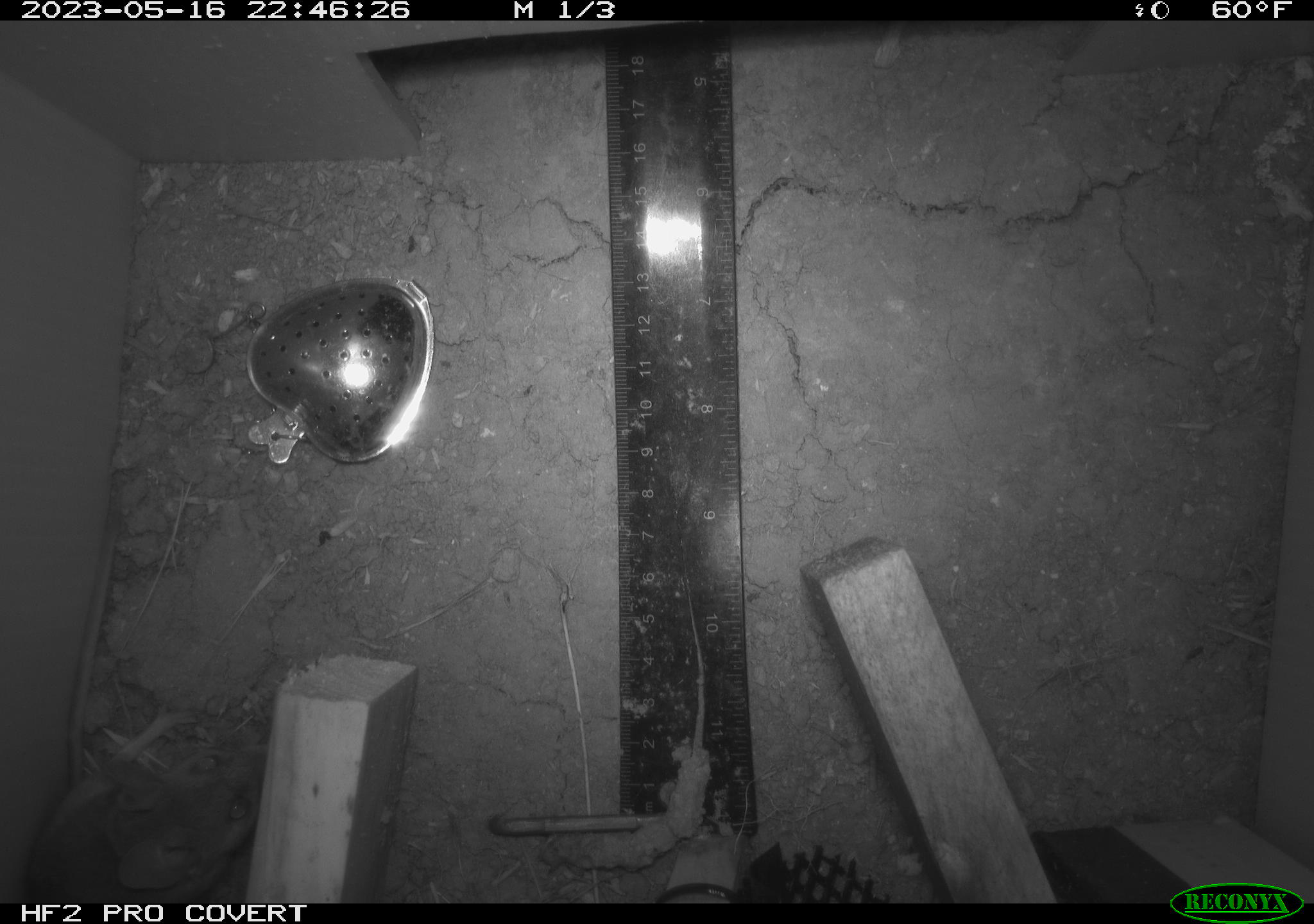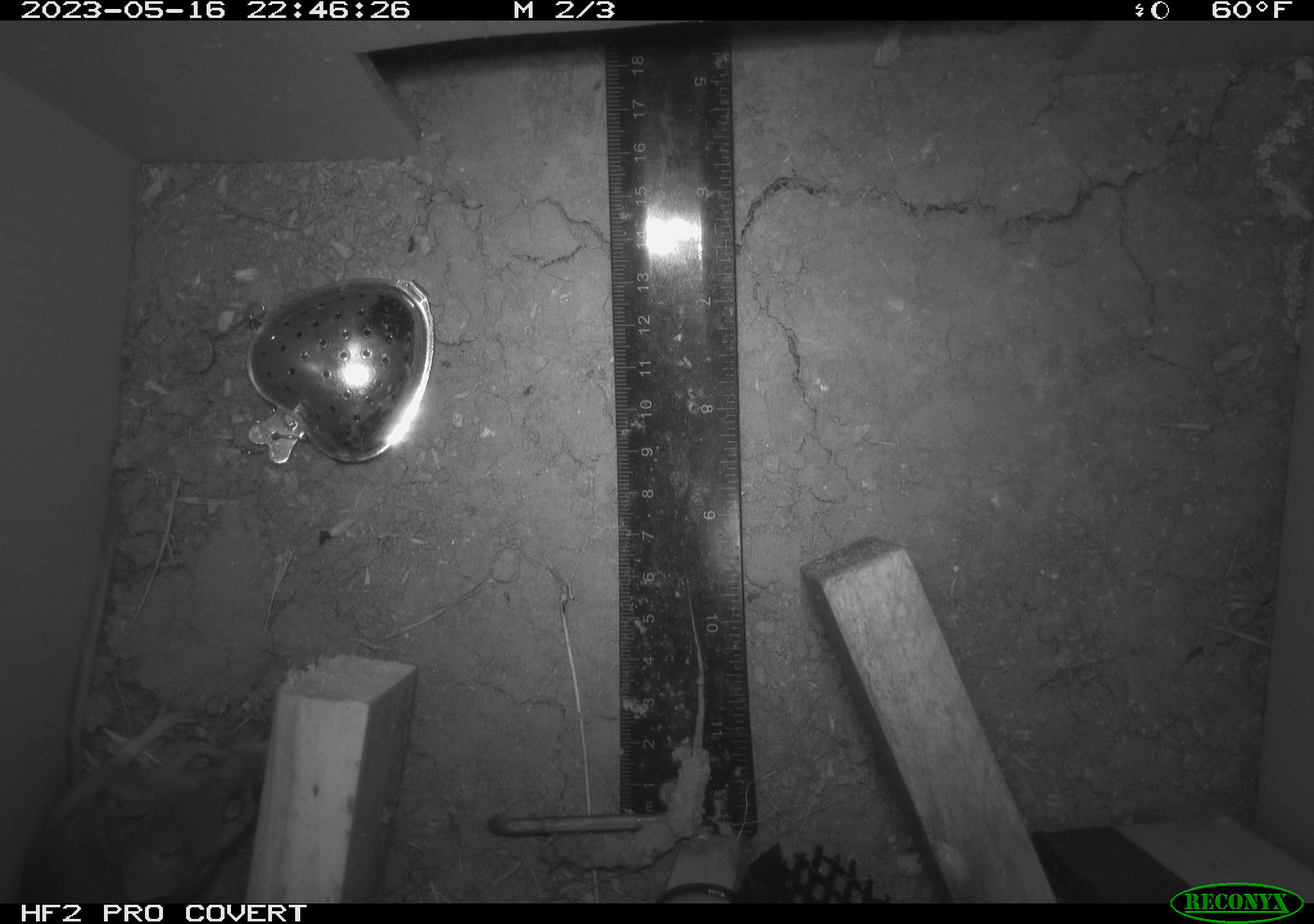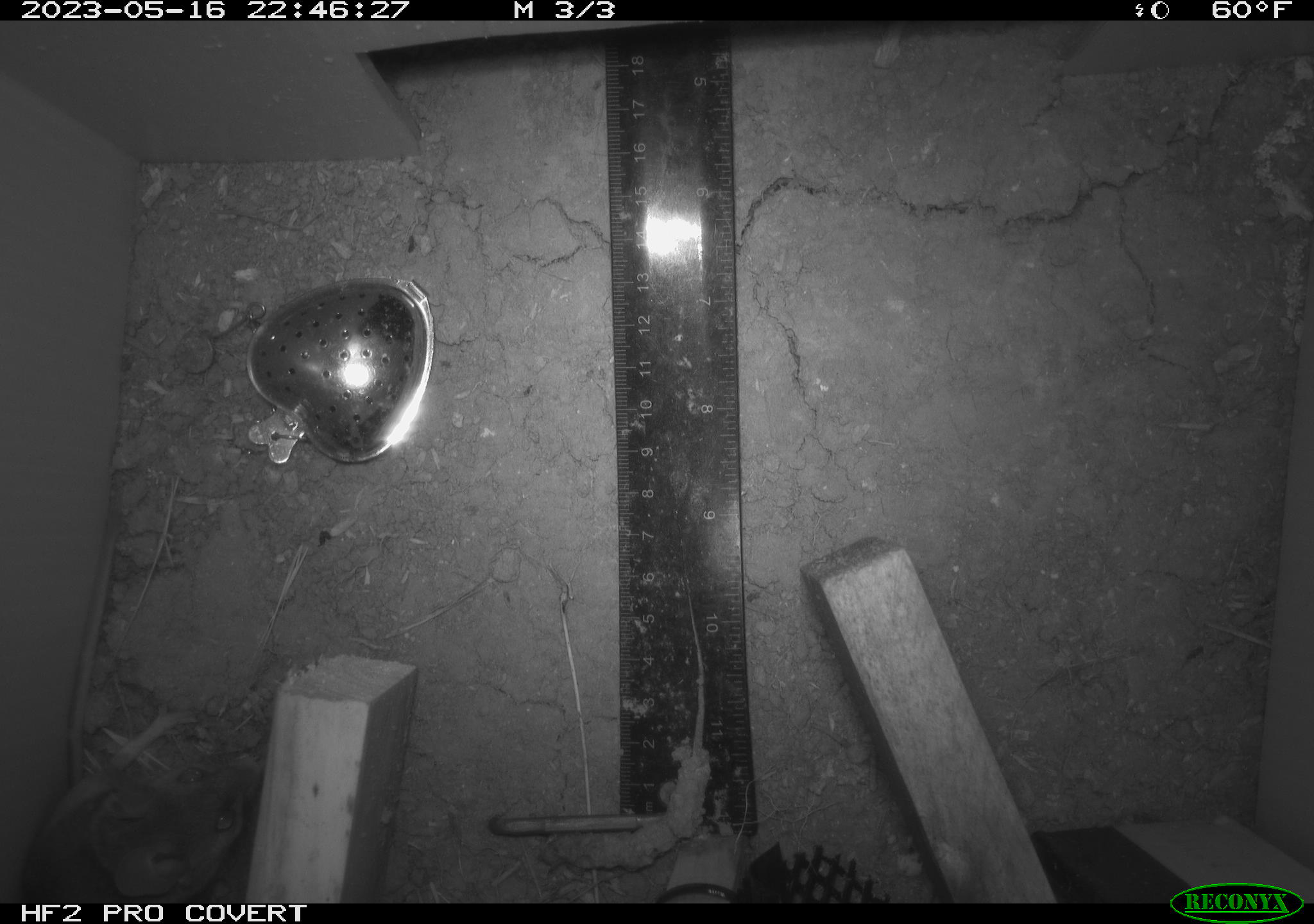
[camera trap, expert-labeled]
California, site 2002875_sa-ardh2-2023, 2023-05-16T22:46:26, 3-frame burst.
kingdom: Animalia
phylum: Chordata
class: Mammalia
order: Rodentia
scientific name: Rodentia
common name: mouse species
Mouse species (Rodentia).